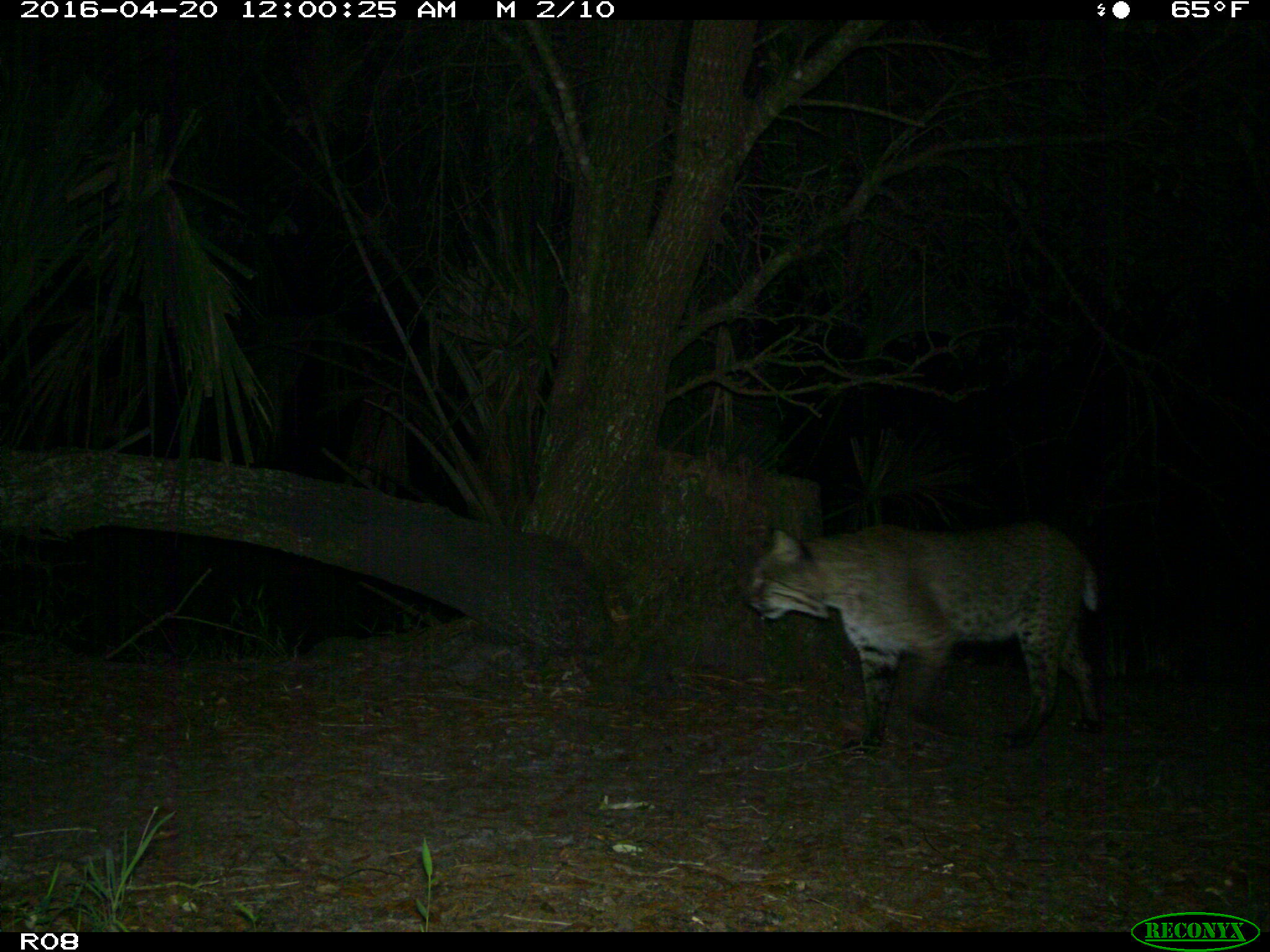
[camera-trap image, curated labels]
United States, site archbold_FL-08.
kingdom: Animalia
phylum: Chordata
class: Mammalia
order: Carnivora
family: Felidae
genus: Lynx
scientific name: Lynx rufus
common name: bobcat